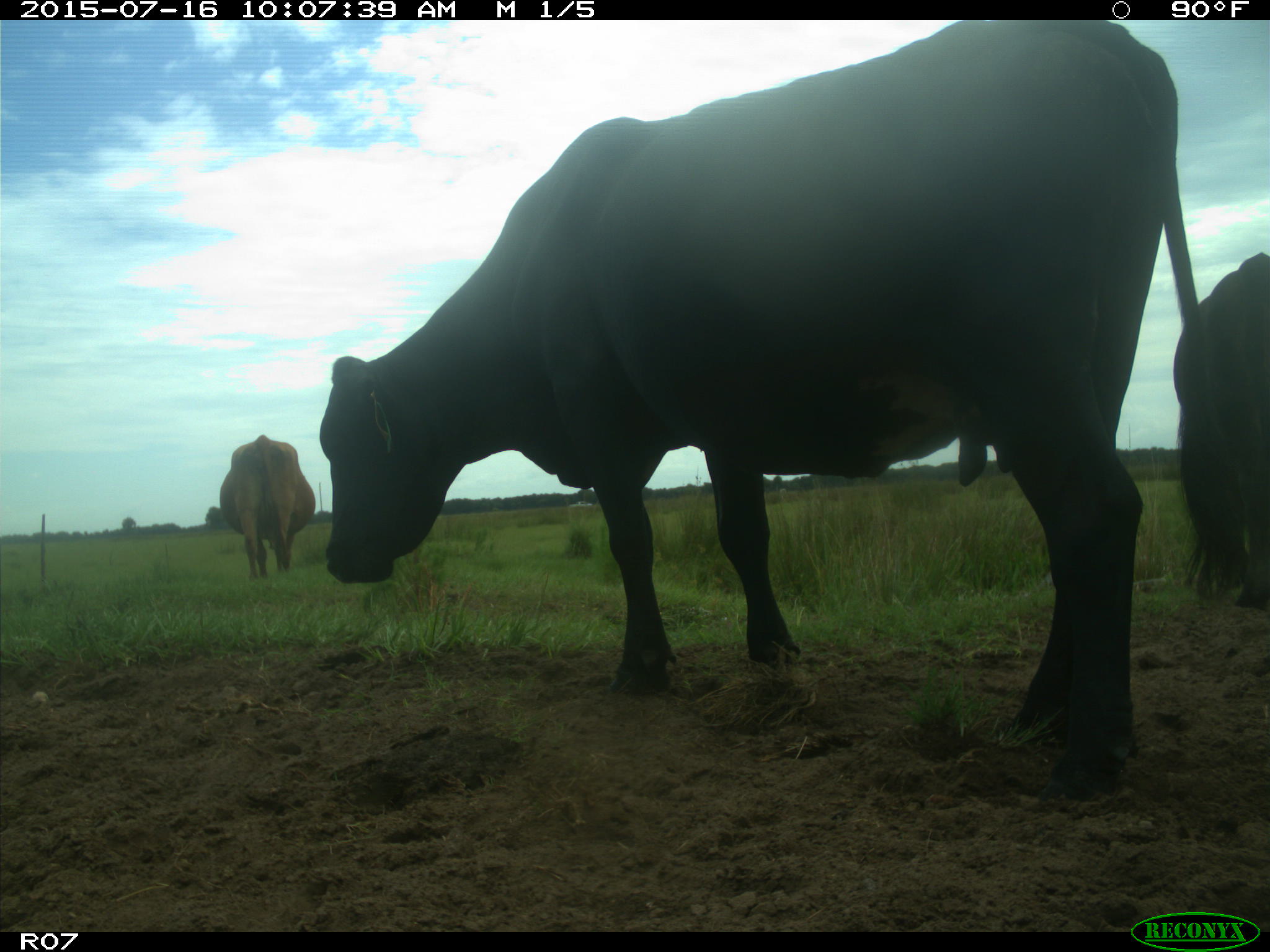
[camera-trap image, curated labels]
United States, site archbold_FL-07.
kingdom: Animalia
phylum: Chordata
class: Mammalia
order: Artiodactyla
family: Bovidae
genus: Bos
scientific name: Bos taurus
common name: domestic cow